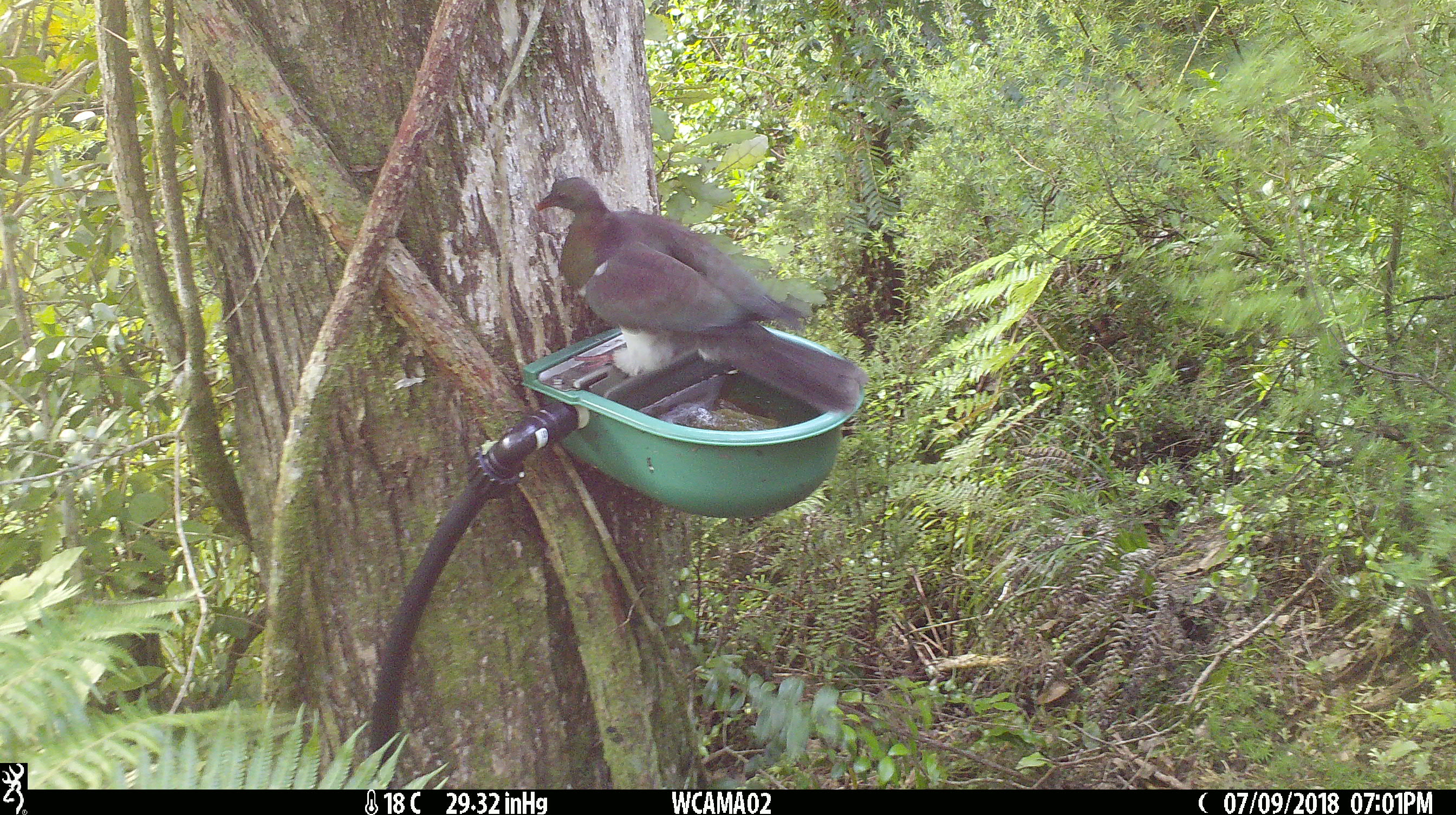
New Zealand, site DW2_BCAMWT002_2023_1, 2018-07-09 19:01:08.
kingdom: Animalia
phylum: Chordata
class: Aves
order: Columbiformes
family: Columbidae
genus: Hemiphaga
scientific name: Hemiphaga novaeseelandiae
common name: new zealand pigeon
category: kereru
Kereru (new zealand pigeon) (Hemiphaga novaeseelandiae).